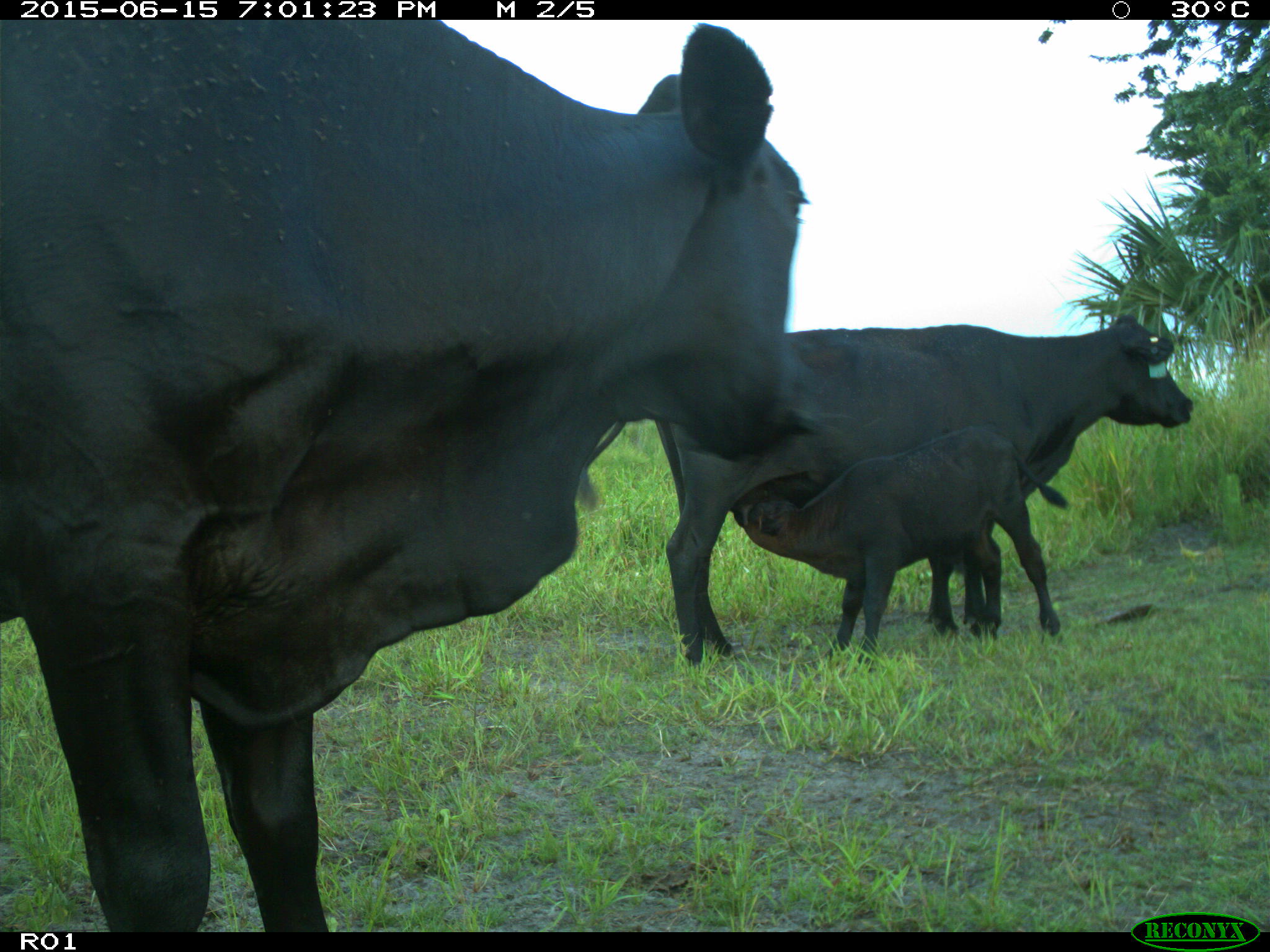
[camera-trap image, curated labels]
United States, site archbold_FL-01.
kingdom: Animalia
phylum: Chordata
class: Mammalia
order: Artiodactyla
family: Bovidae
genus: Bos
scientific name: Bos taurus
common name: domestic cow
Bos taurus (domestic cow).